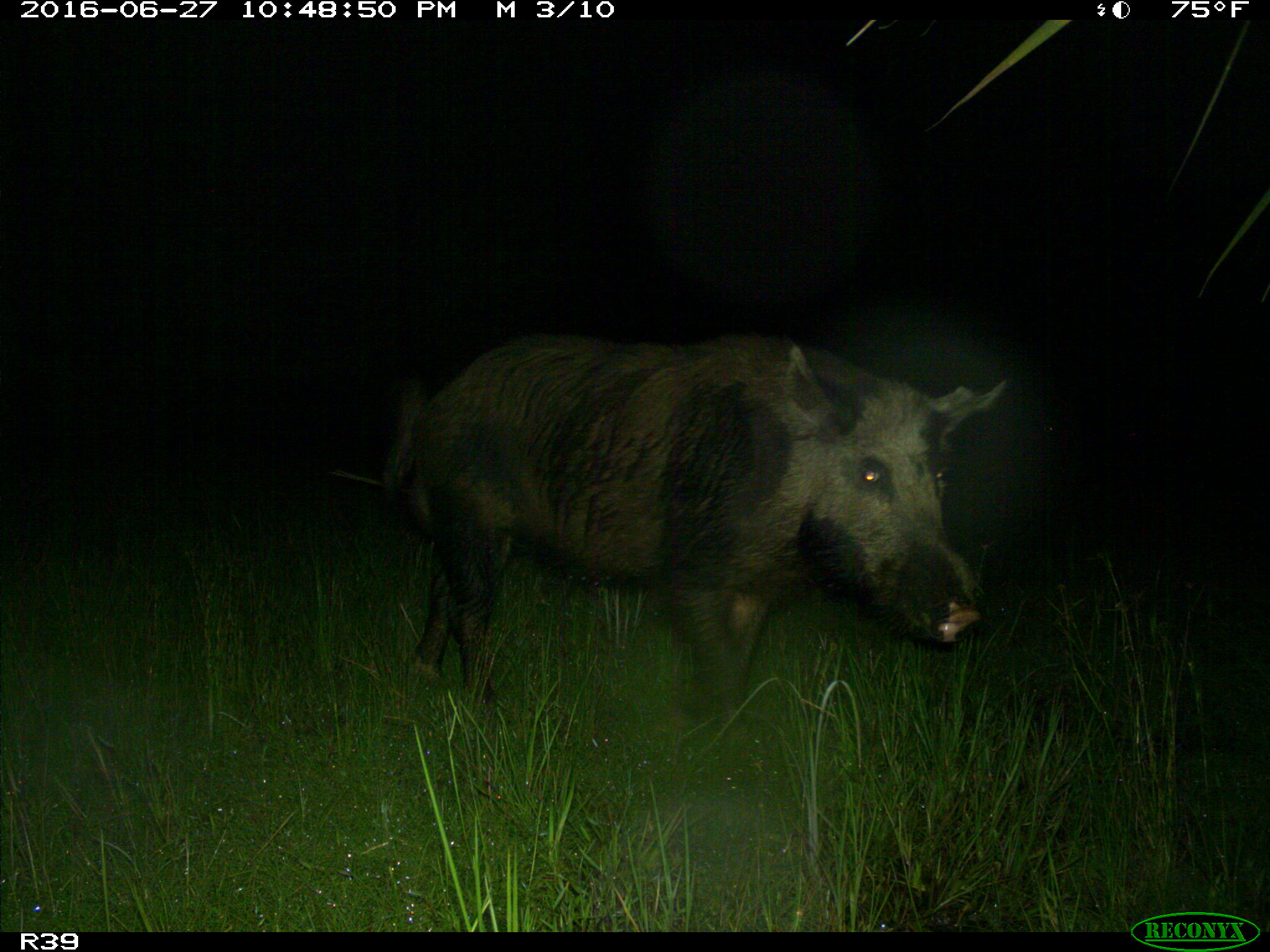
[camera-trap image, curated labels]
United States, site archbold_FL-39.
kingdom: Animalia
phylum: Chordata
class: Mammalia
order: Artiodactyla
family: Suidae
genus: Sus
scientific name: Sus scrofa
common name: wild boar